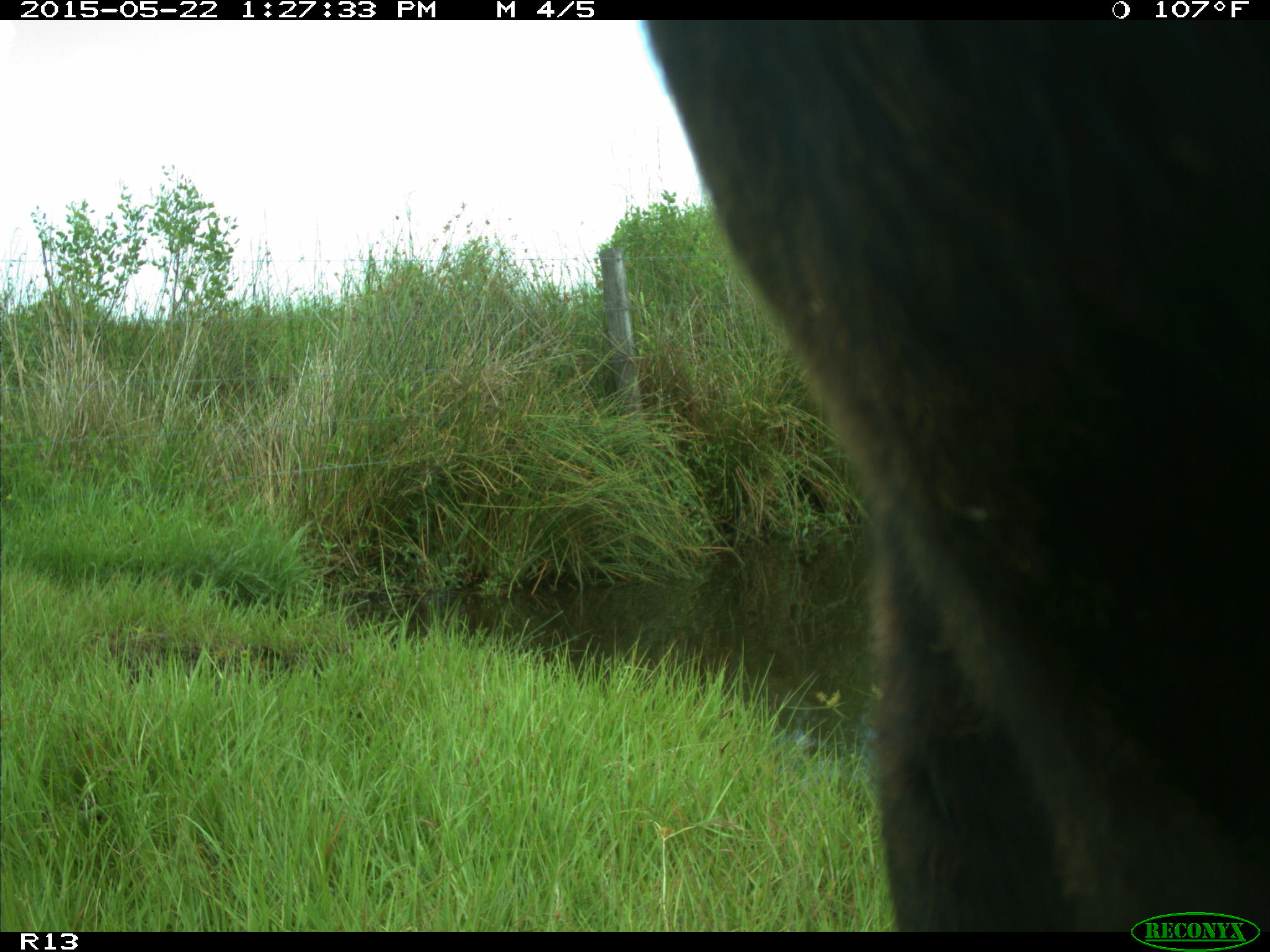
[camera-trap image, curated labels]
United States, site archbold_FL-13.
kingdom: Animalia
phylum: Chordata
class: Mammalia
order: Artiodactyla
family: Bovidae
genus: Bos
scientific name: Bos taurus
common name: domestic cow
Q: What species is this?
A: Bos taurus (domestic cow).